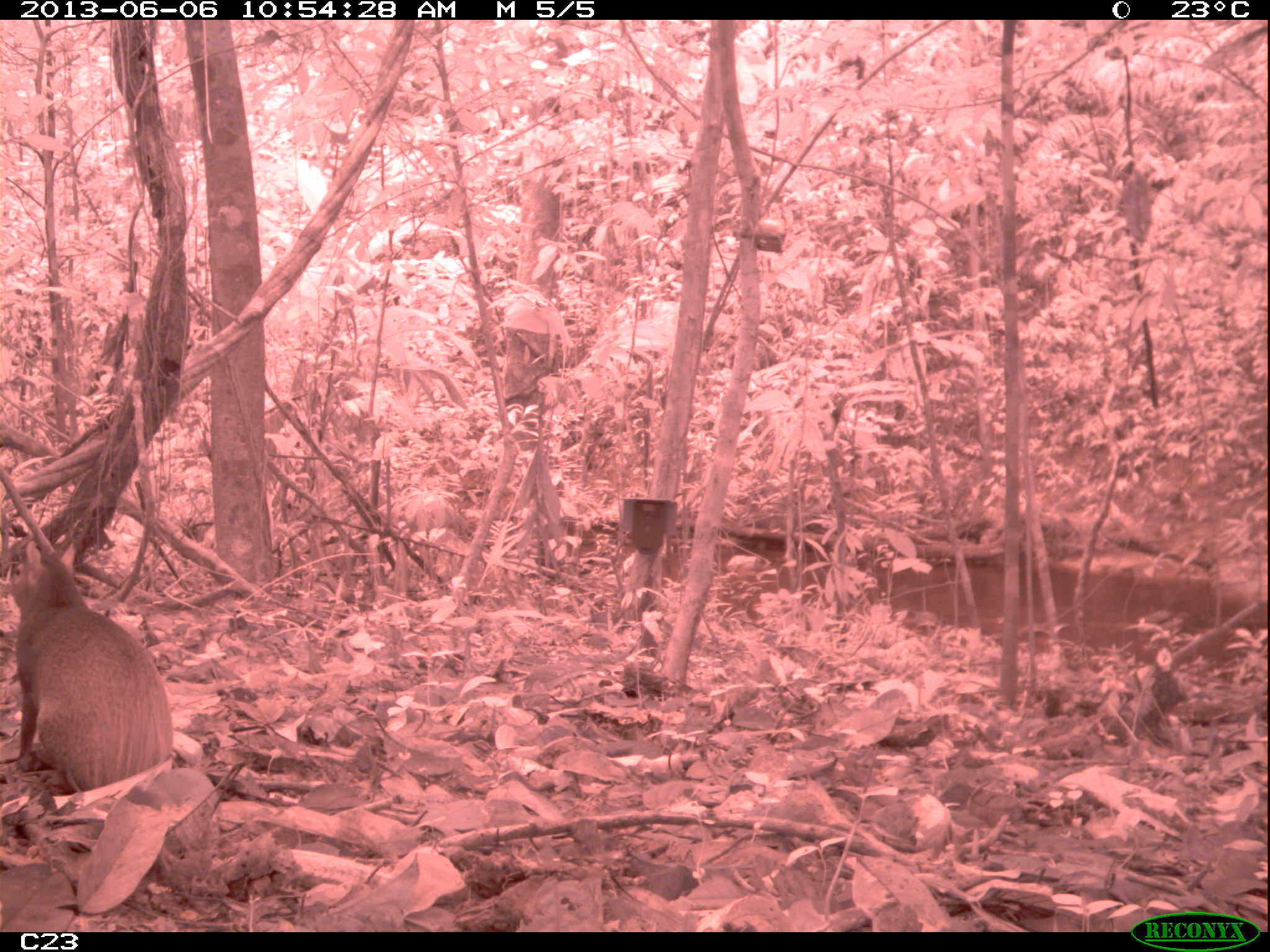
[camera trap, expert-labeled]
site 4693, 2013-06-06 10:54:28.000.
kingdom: Animalia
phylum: Chordata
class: Mammalia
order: Rodentia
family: Dasyproctidae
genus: Dasyprocta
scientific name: Dasyprocta leporina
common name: red-rumped agouti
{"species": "Dasyprocta leporina (red-rumped agouti)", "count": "1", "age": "adult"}